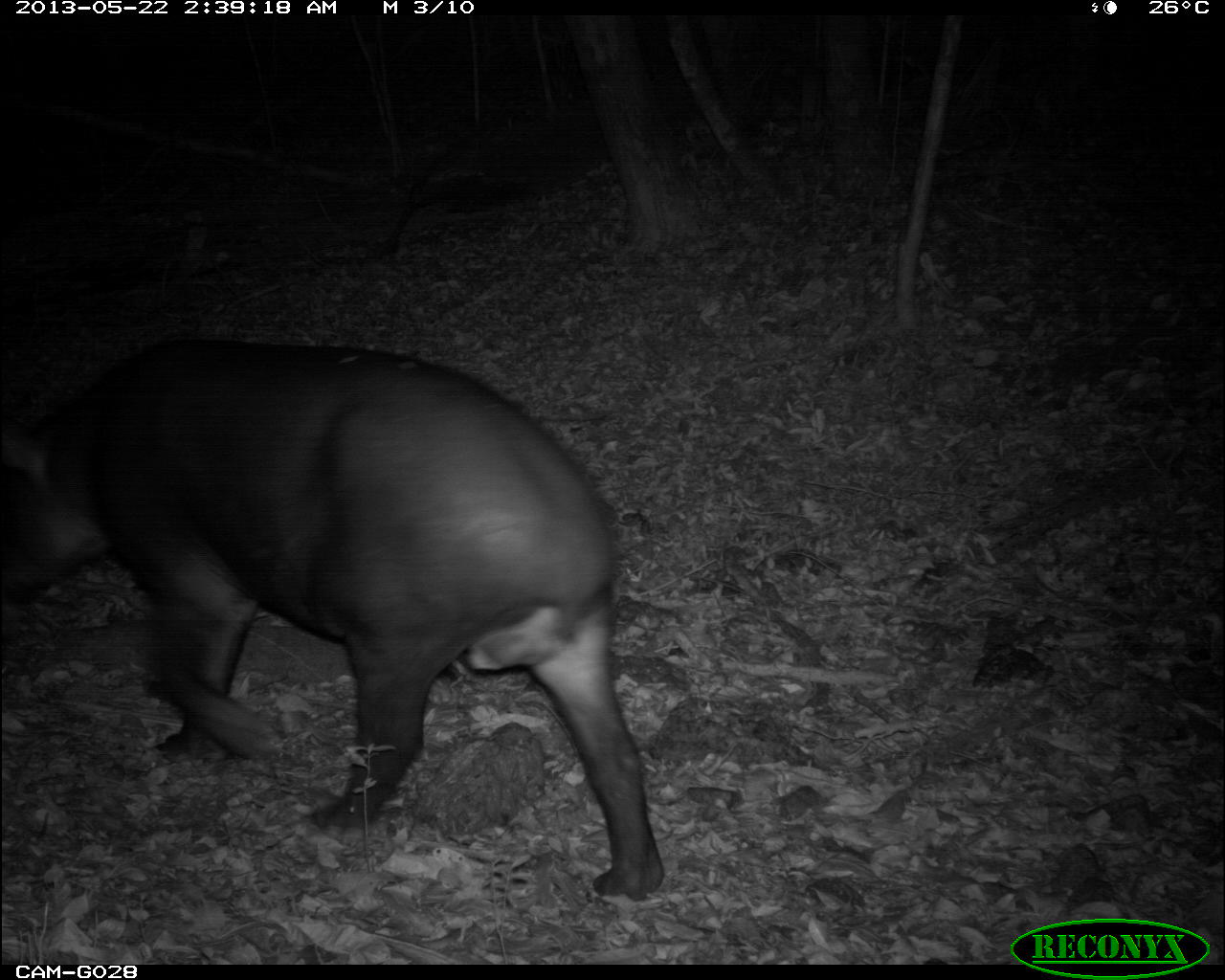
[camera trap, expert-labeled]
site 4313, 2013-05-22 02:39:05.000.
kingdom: Animalia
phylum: Chordata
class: Mammalia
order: Perissodactyla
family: Tapiridae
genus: Tapirus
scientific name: Tapirus bairdii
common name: baird's tapir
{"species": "Tapirus bairdii (baird's tapir)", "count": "1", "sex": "female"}